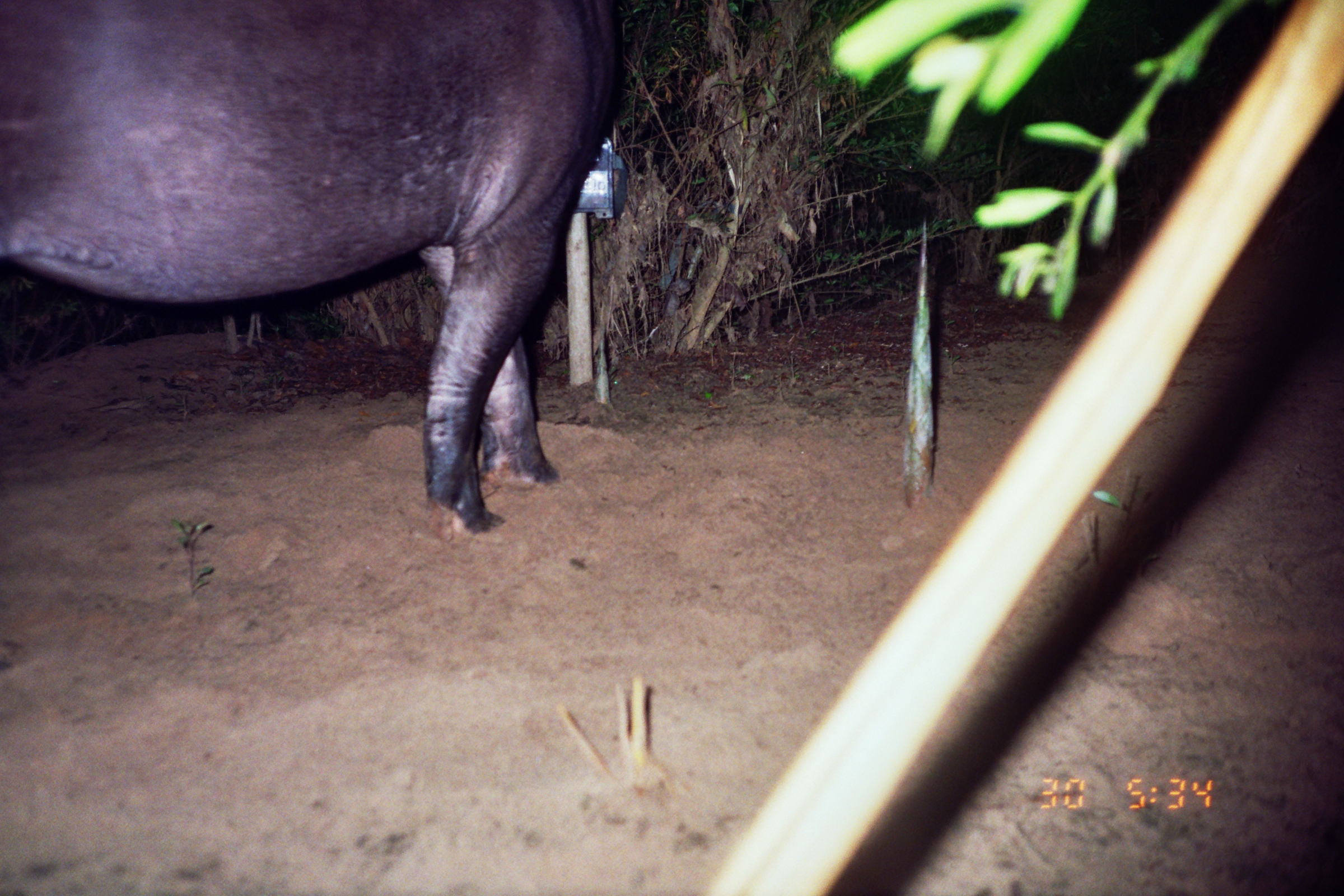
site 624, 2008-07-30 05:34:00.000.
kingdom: Animalia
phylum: Chordata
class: Mammalia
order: Perissodactyla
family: Tapiridae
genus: Tapirus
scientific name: Tapirus terrestris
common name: south american tapir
Tapirus terrestris (south american tapir).